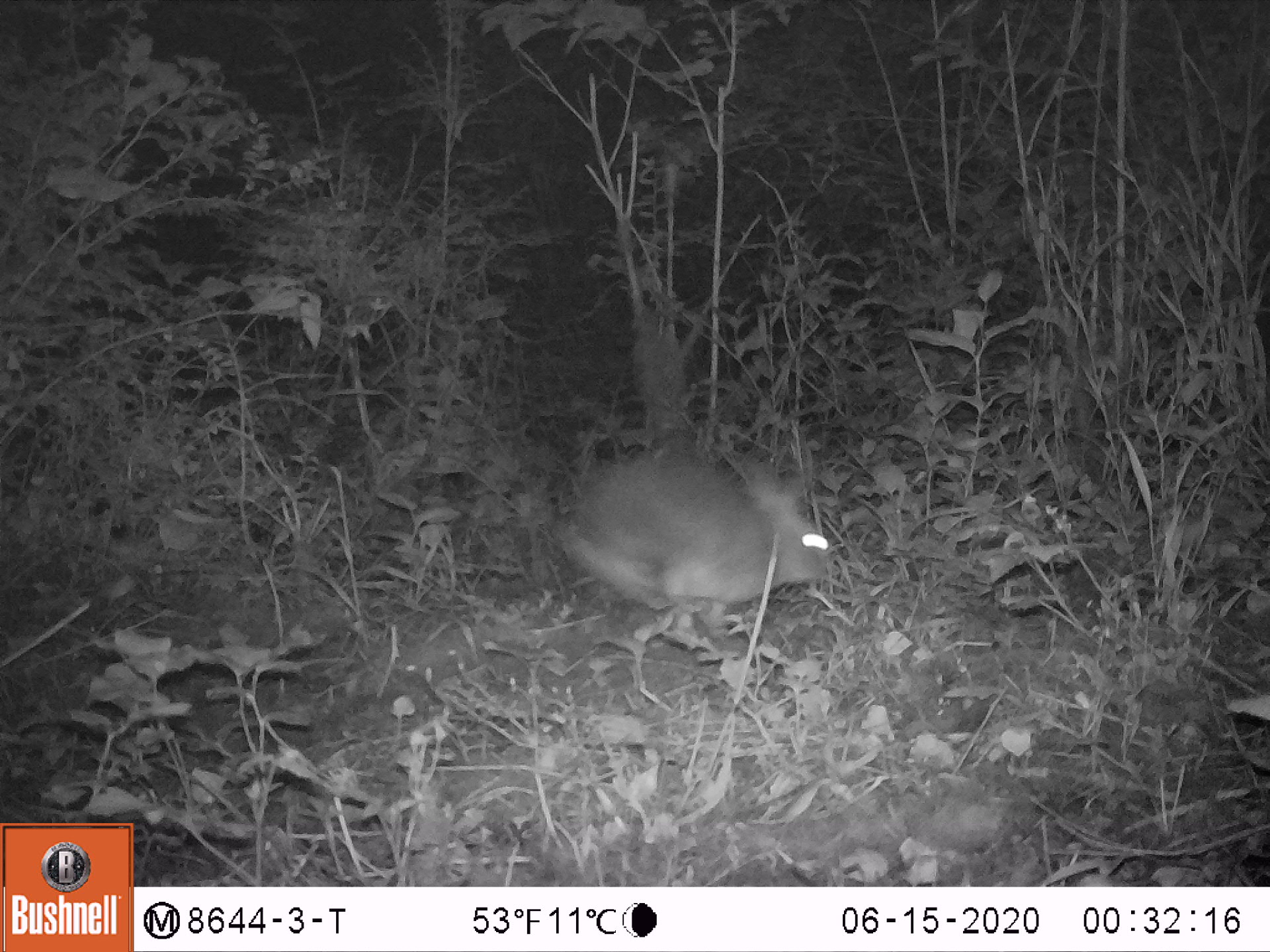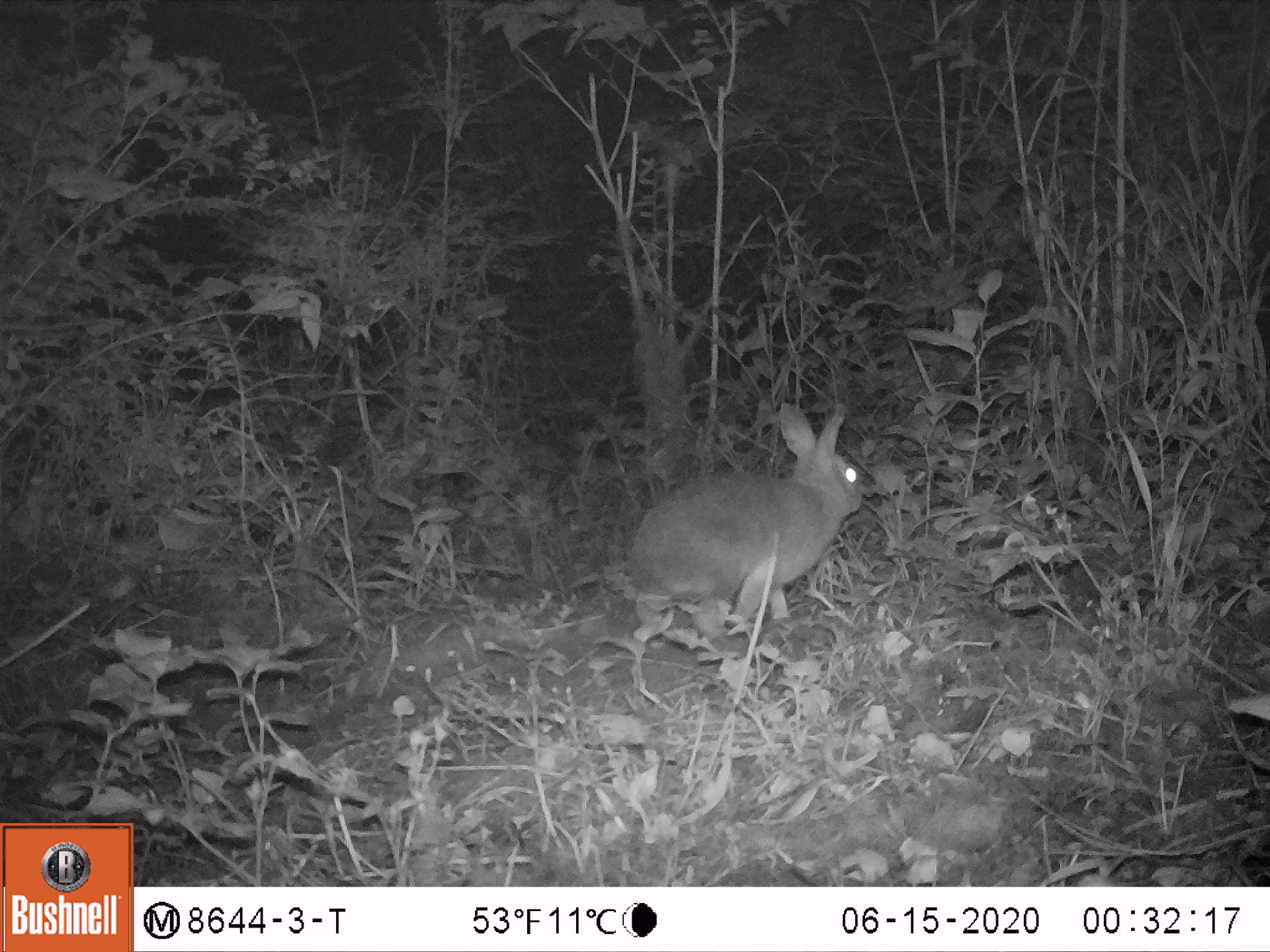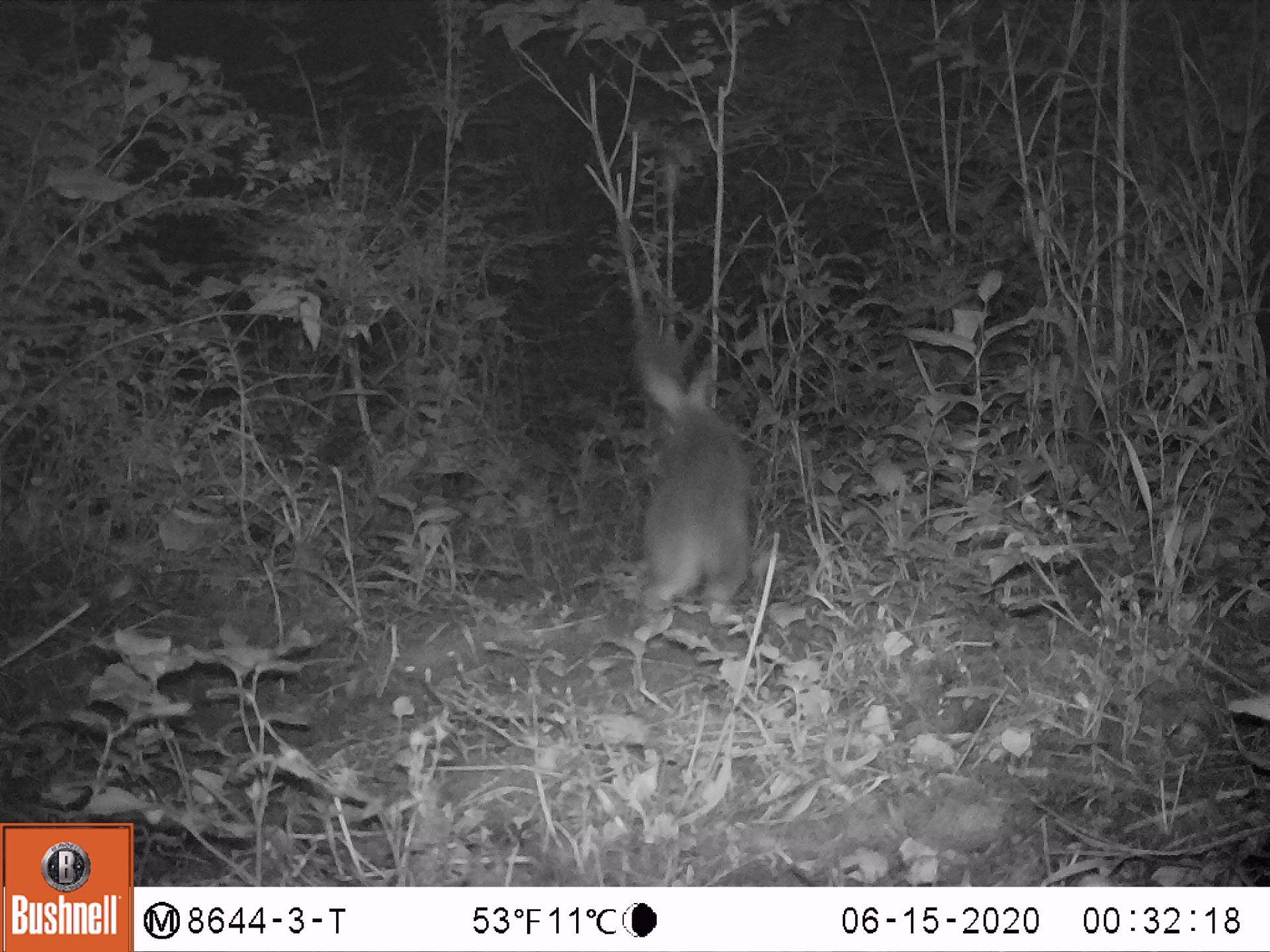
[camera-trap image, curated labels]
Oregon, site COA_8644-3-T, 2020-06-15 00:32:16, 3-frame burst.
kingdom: Animalia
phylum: Chordata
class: Mammalia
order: Lagomorpha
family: Leporidae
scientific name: Leporidae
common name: hares and rabbits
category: leporidae family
Leporidae family (hares and rabbits) (Leporidae).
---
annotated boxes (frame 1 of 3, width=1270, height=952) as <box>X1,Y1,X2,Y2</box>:
leporidae family: <box>556,437,832,618</box>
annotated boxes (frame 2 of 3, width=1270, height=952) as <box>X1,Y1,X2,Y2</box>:
leporidae family: <box>631,395,853,618</box>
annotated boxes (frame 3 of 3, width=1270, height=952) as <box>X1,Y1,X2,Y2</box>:
leporidae family: <box>631,347,759,616</box>